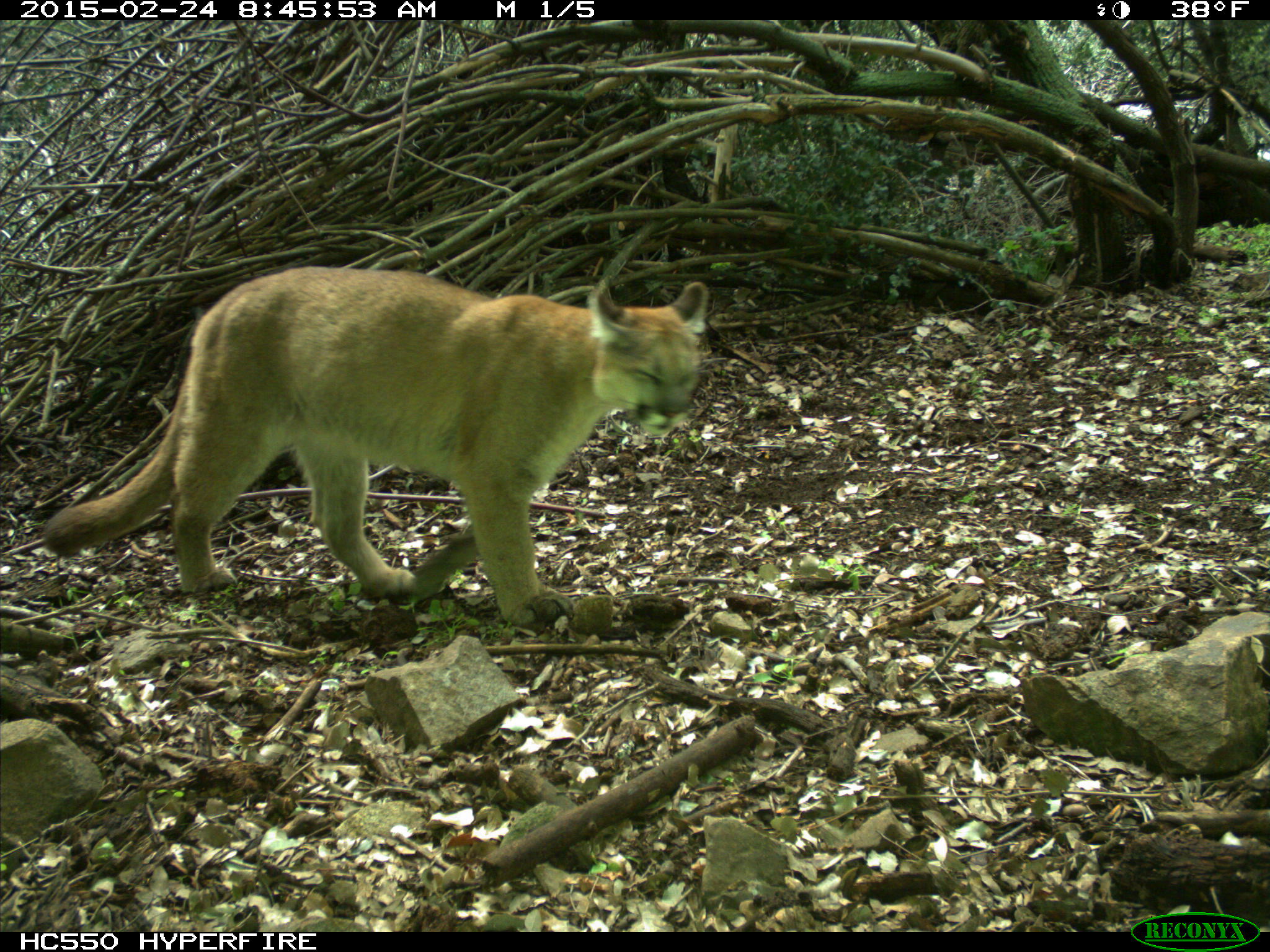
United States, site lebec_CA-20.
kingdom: Animalia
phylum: Chordata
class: Mammalia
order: Carnivora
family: Felidae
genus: Puma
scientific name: Puma concolor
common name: mountain lion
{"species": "Puma concolor (mountain lion)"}